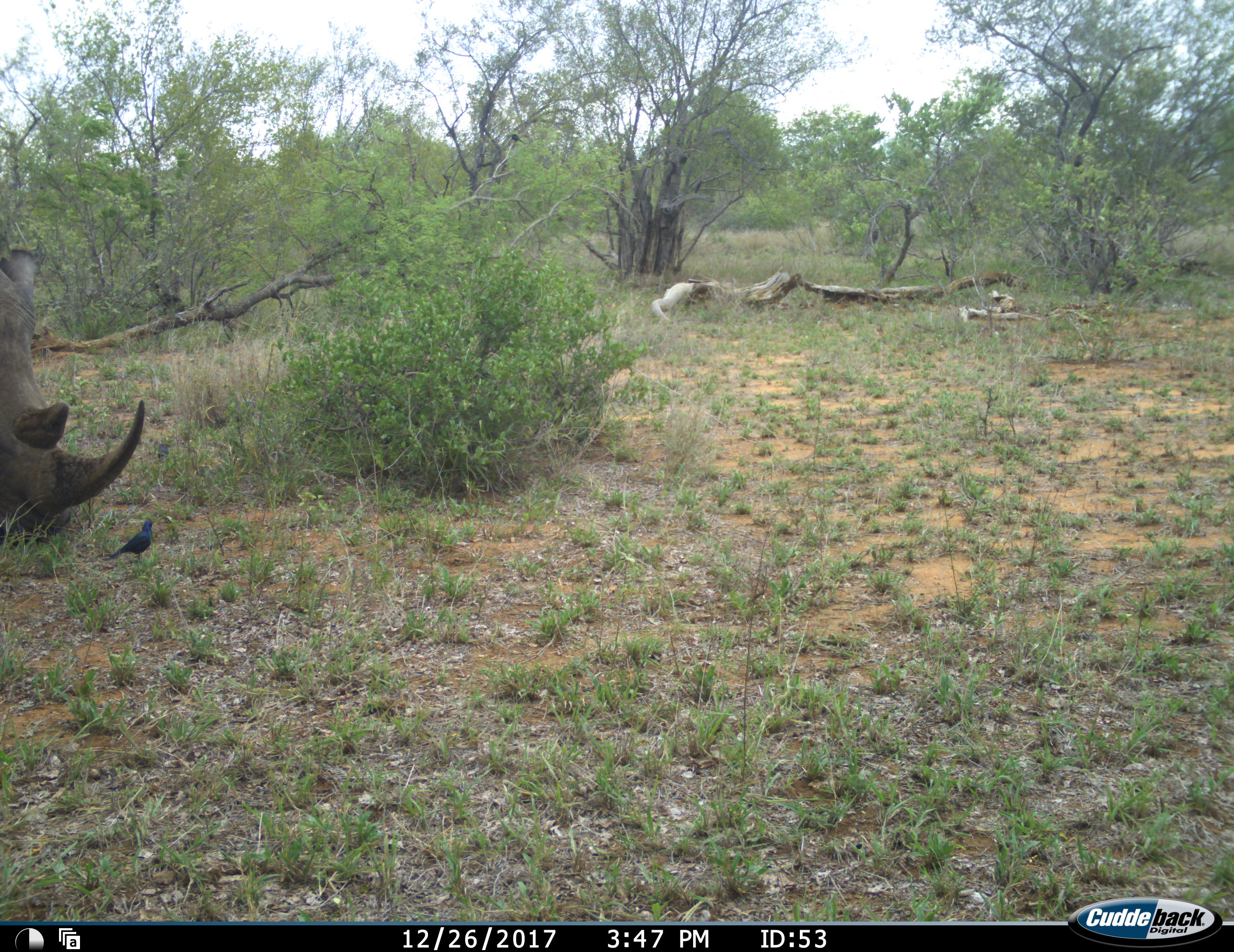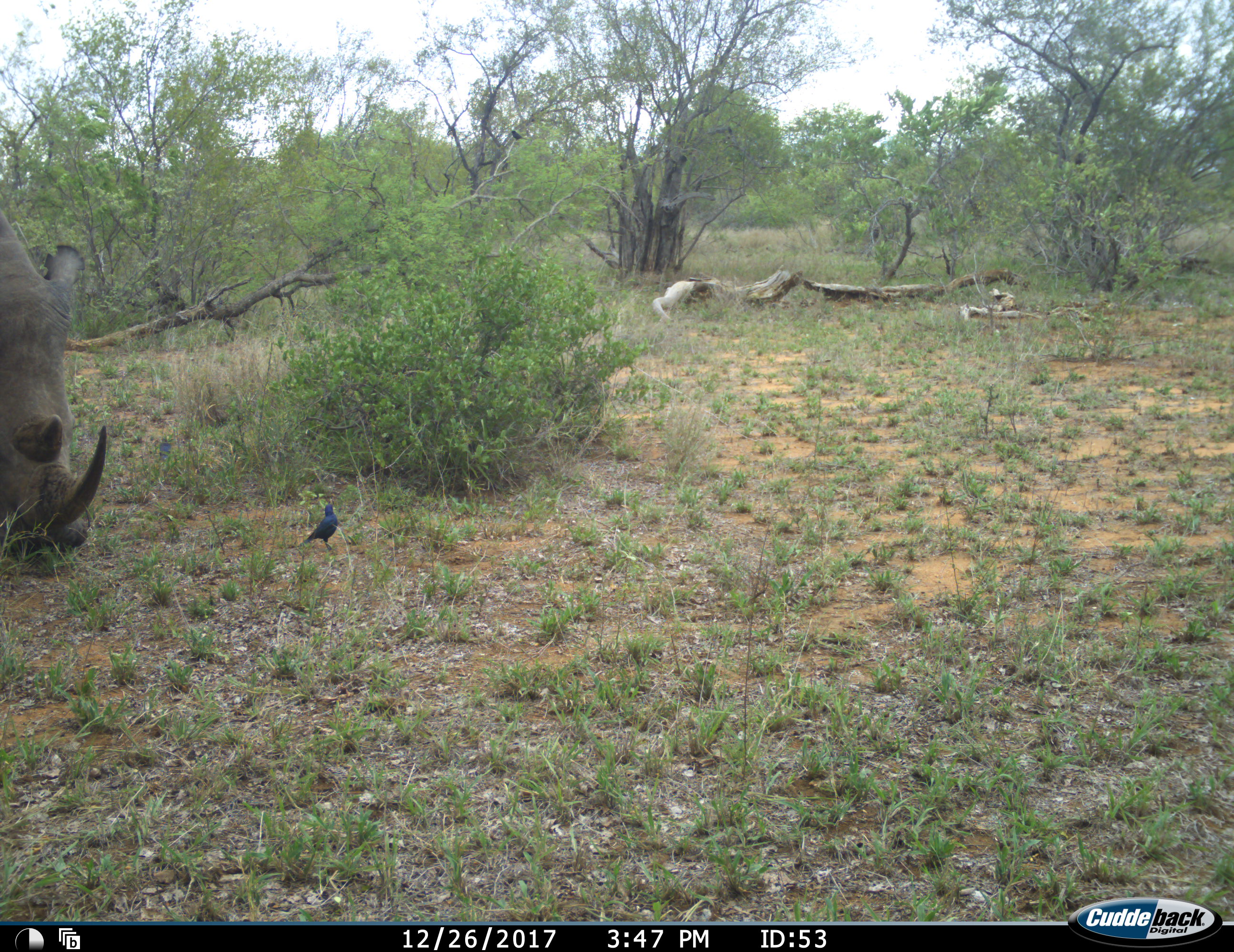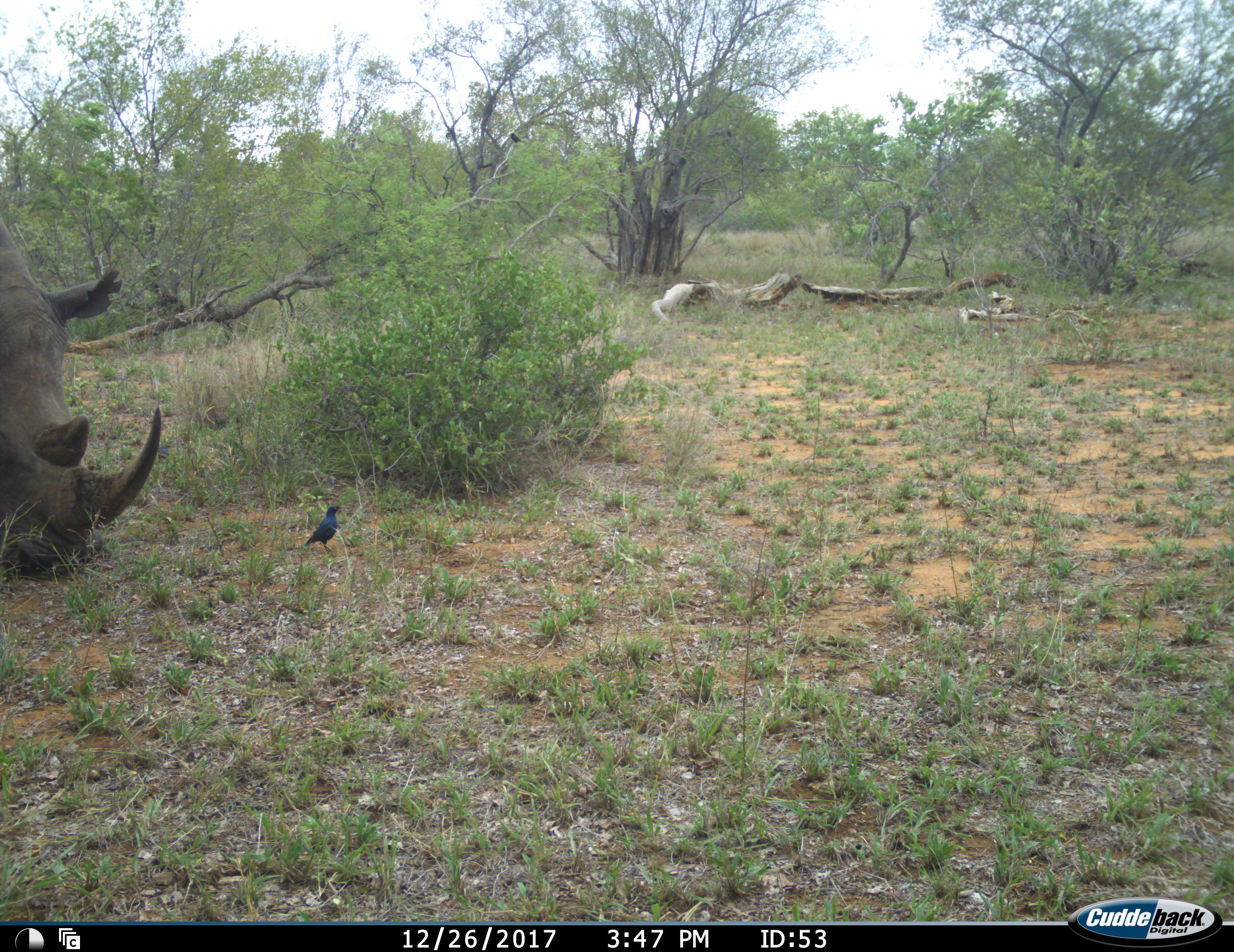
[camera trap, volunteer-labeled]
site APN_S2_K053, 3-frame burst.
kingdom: Animalia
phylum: Chordata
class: Aves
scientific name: Aves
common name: bird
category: birdother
Birdother (bird) (Aves), count 1. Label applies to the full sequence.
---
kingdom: Animalia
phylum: Chordata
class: Mammalia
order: Perissodactyla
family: Rhinocerotidae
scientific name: Rhinocerotidae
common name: unknown rhinoceros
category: rhinocerosunknown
Rhinocerosunknown (unknown rhinoceros) (Rhinocerotidae), count 1. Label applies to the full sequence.